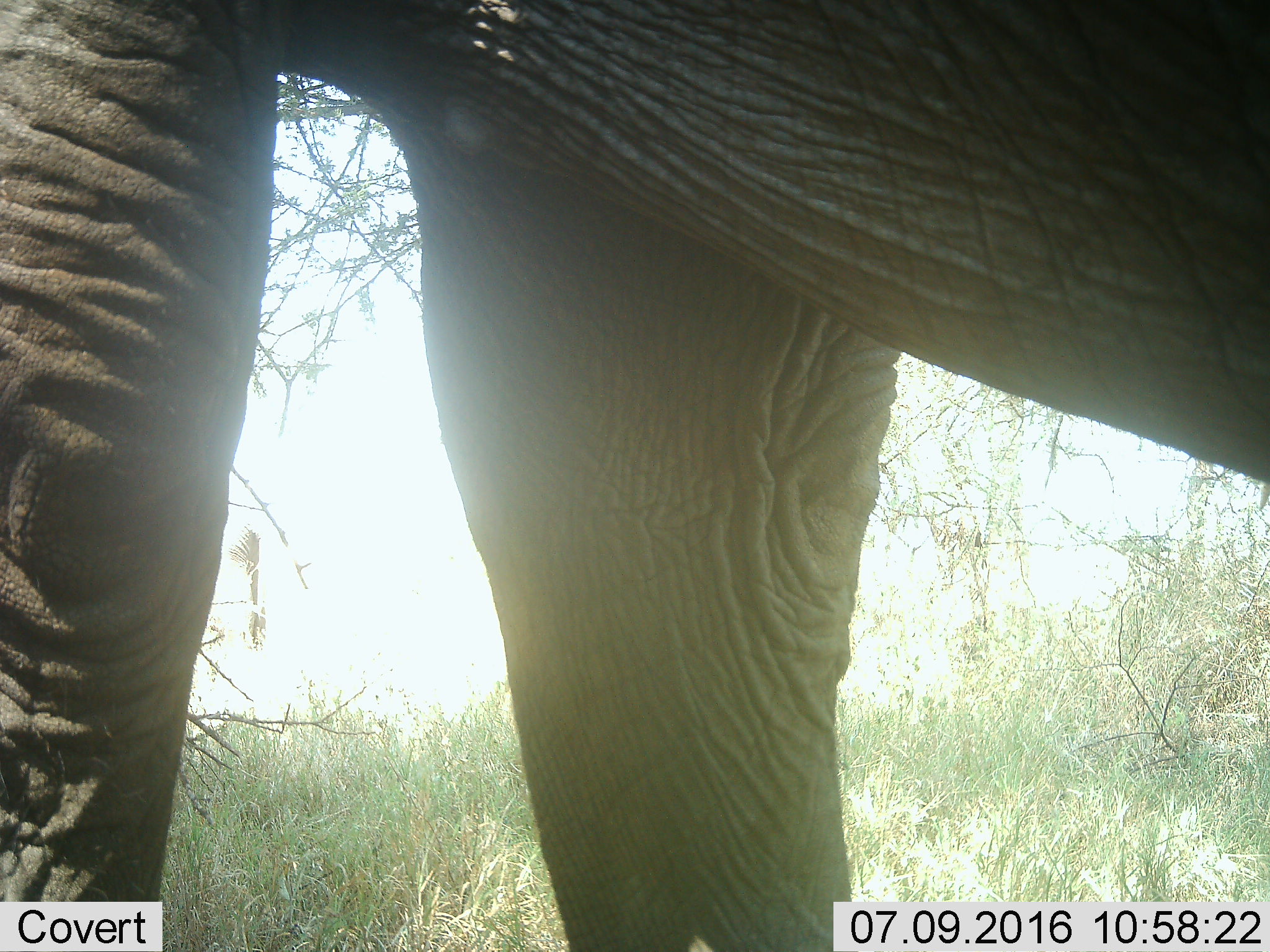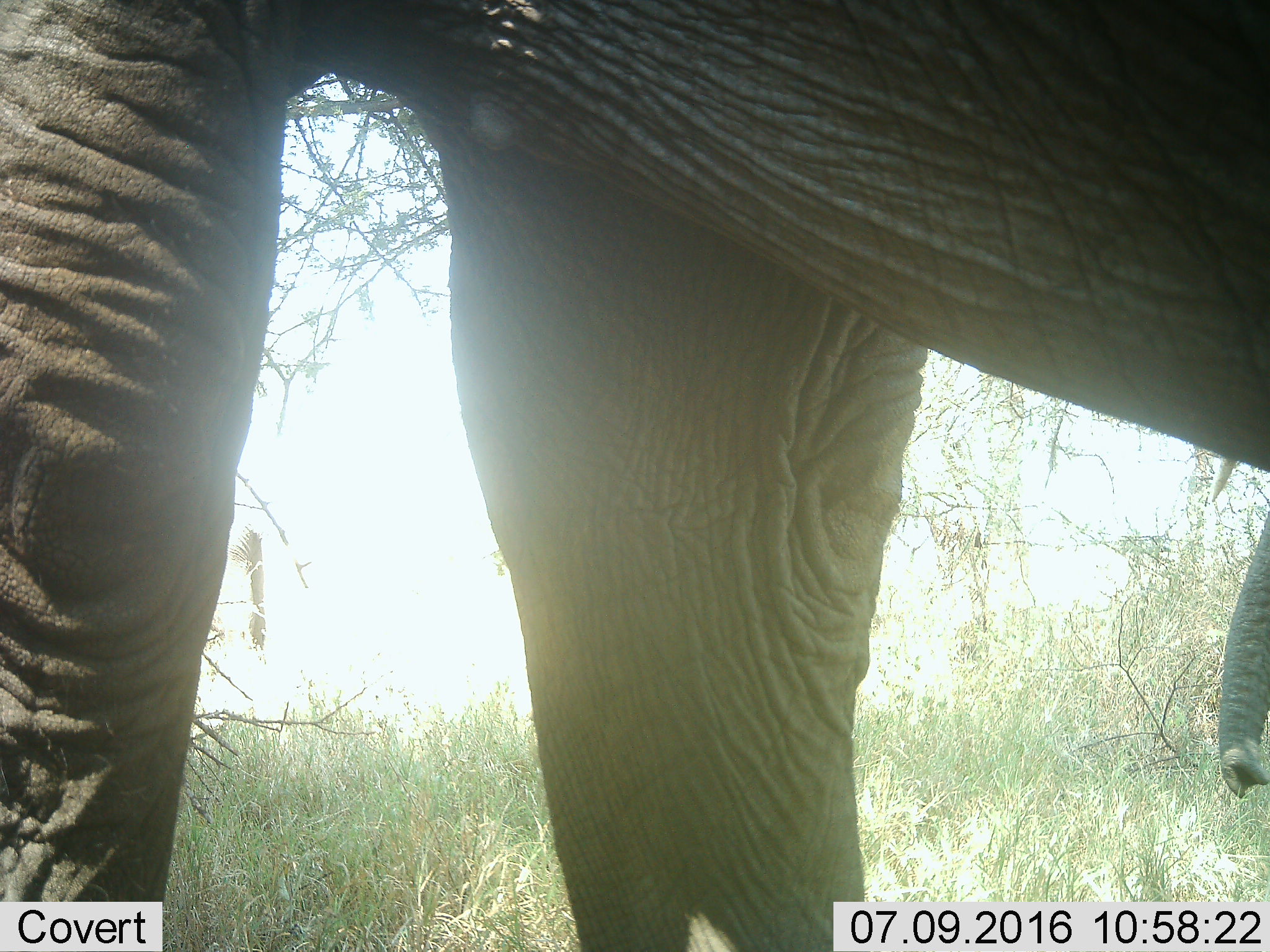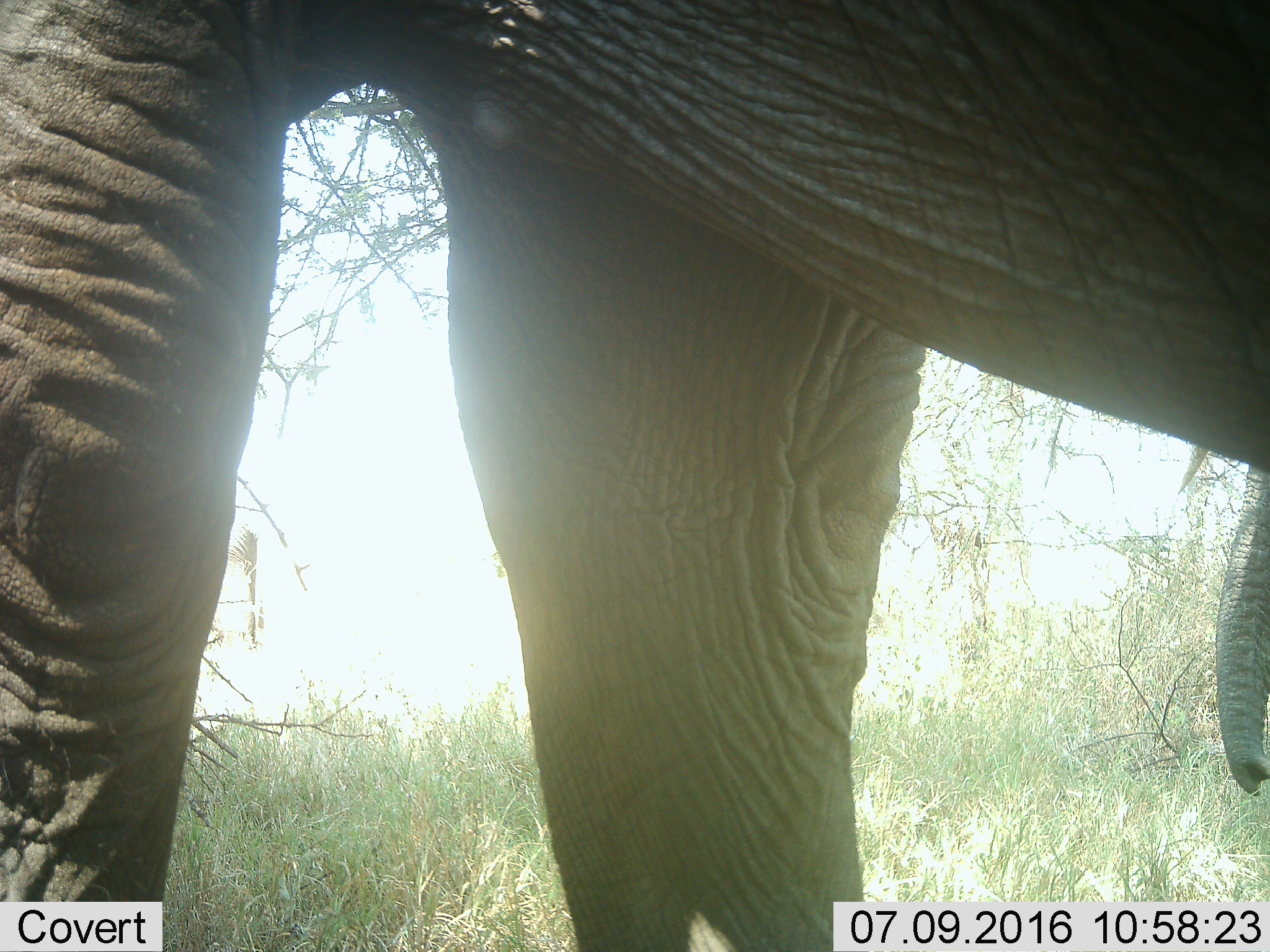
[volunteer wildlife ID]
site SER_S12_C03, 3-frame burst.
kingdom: Animalia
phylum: Chordata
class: Mammalia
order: Proboscidea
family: Elephantidae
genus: Loxodonta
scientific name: Loxodonta africana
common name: african bush elephant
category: elephant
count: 1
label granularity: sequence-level